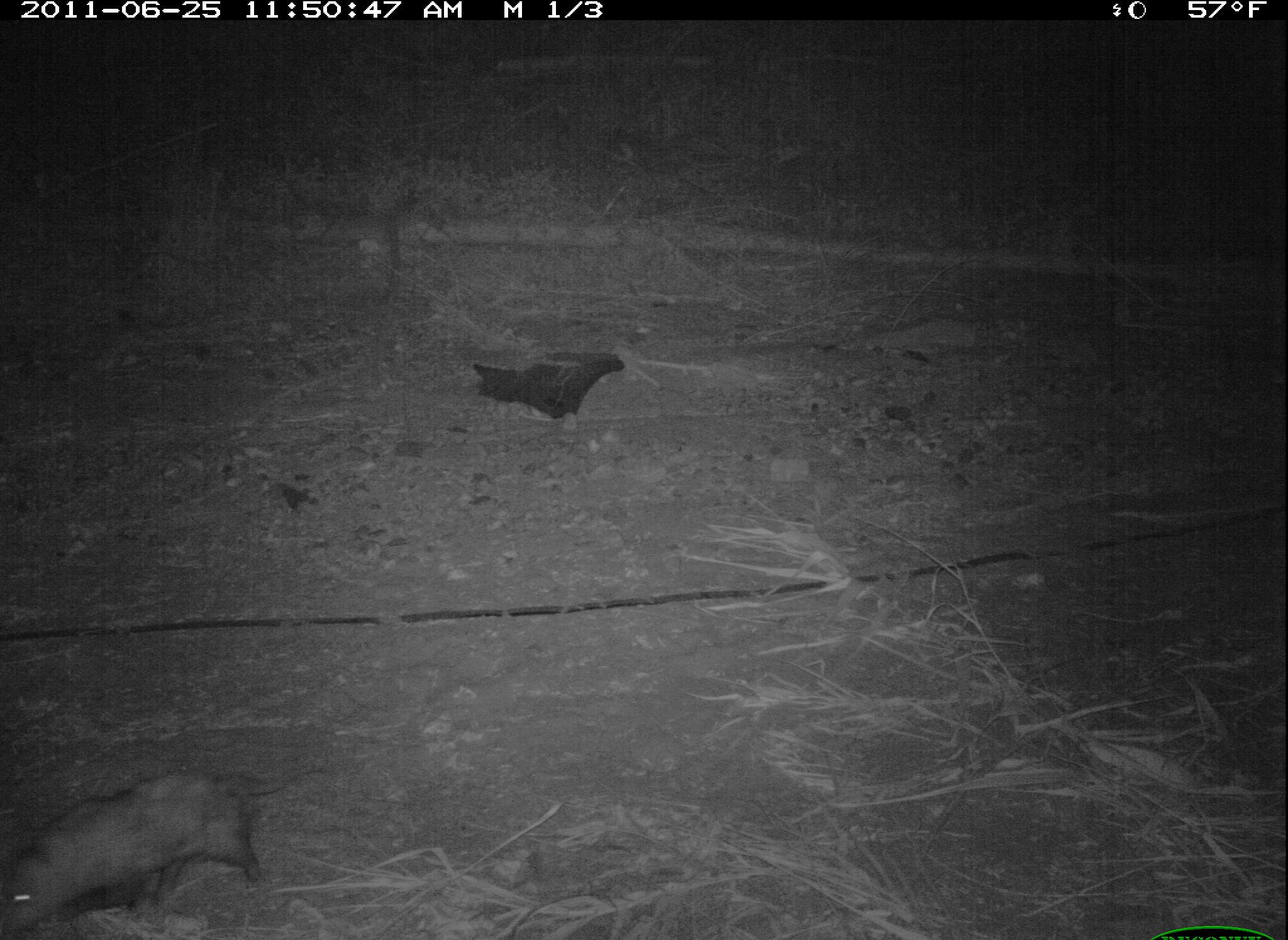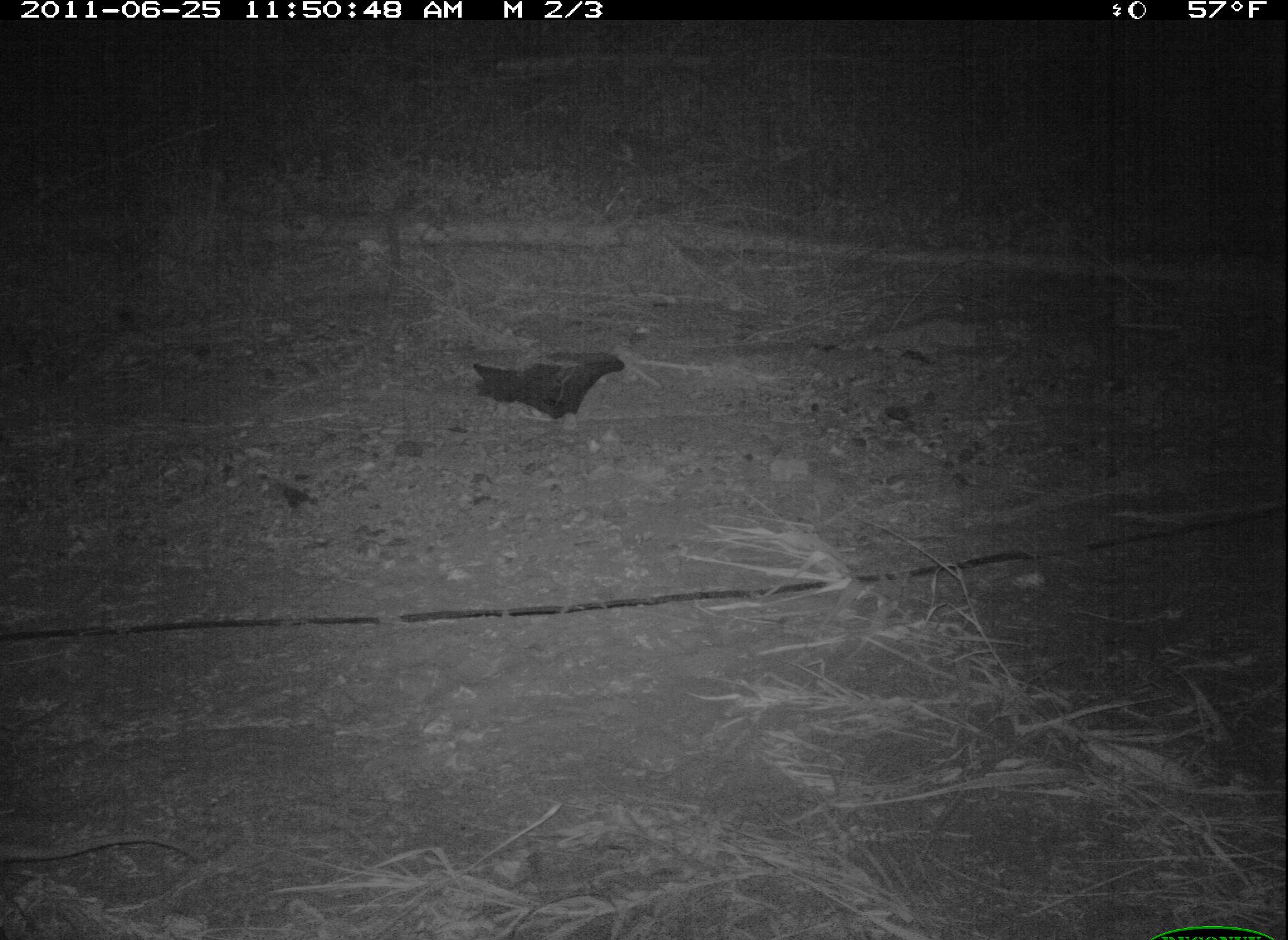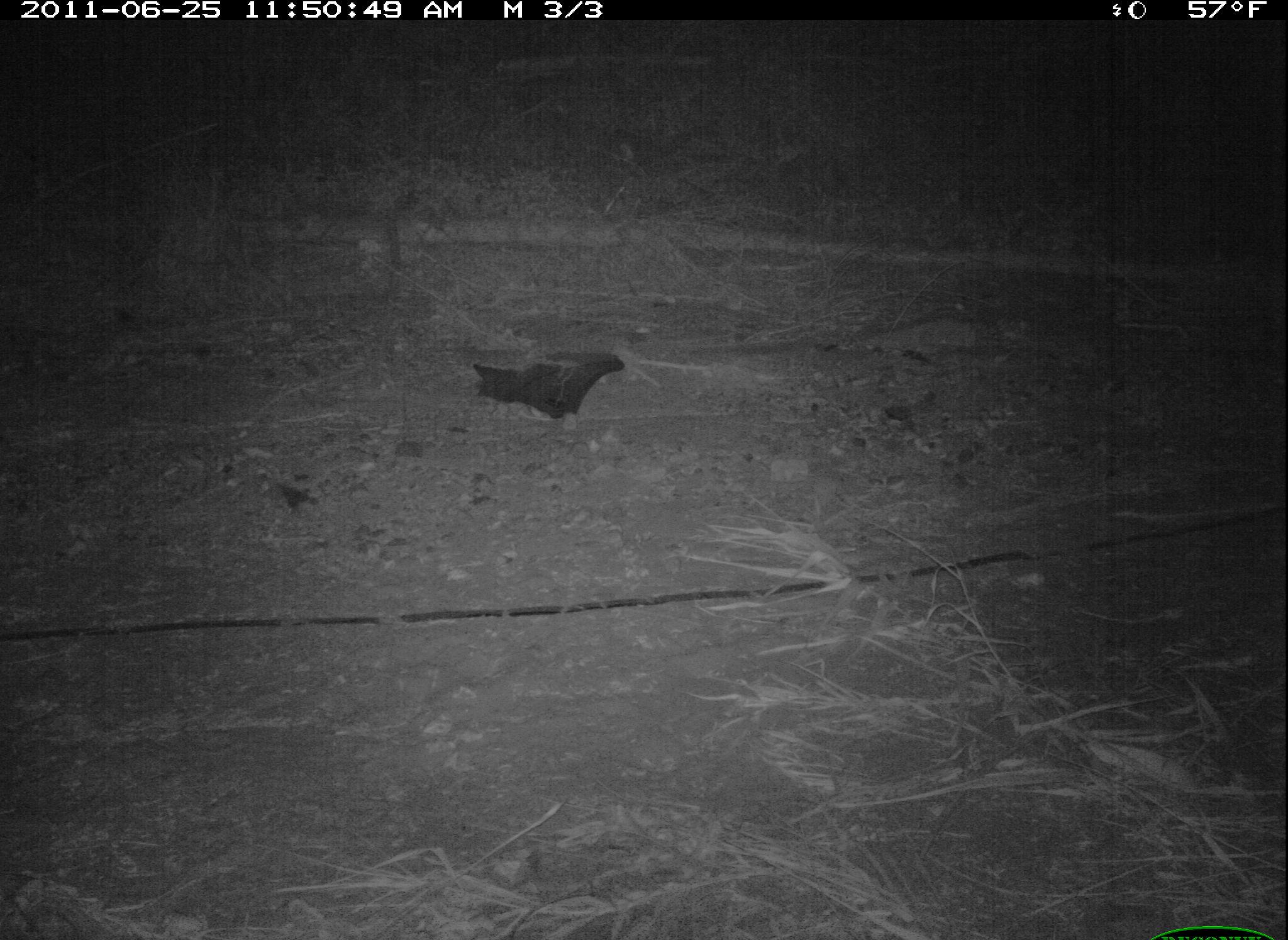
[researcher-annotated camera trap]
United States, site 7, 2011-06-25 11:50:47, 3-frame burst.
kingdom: Animalia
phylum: Chordata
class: Mammalia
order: Didelphimorphia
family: Didelphidae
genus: Didelphis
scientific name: Didelphis virginiana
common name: virginia opossum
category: opossum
Opossum (virginia opossum) (Didelphis virginiana).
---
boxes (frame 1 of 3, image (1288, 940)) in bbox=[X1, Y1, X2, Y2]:
opossum: bbox=[6, 757, 328, 940]